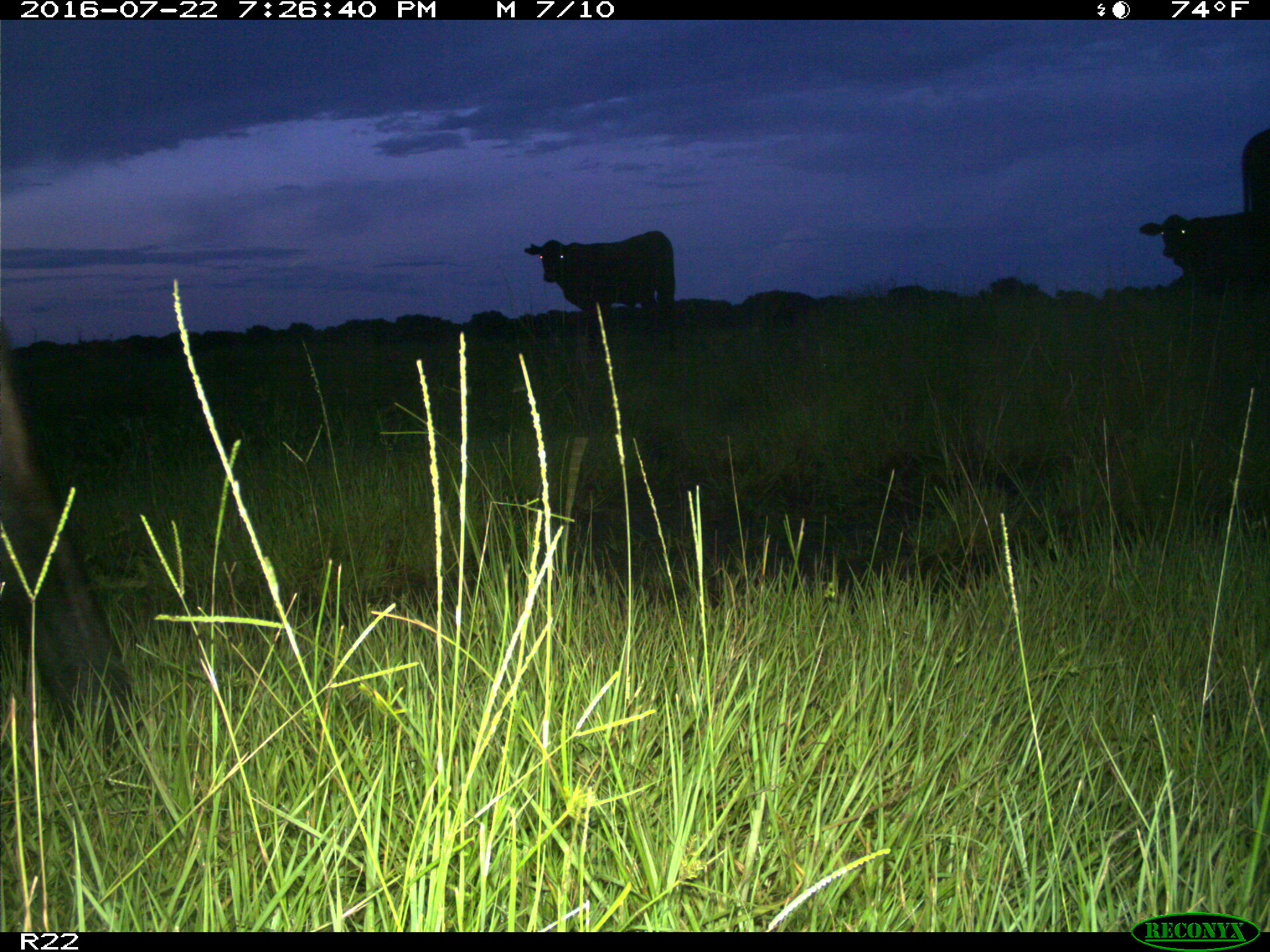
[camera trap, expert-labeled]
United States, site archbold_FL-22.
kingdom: Animalia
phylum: Chordata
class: Mammalia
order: Artiodactyla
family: Bovidae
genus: Bos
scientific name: Bos taurus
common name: domestic cow